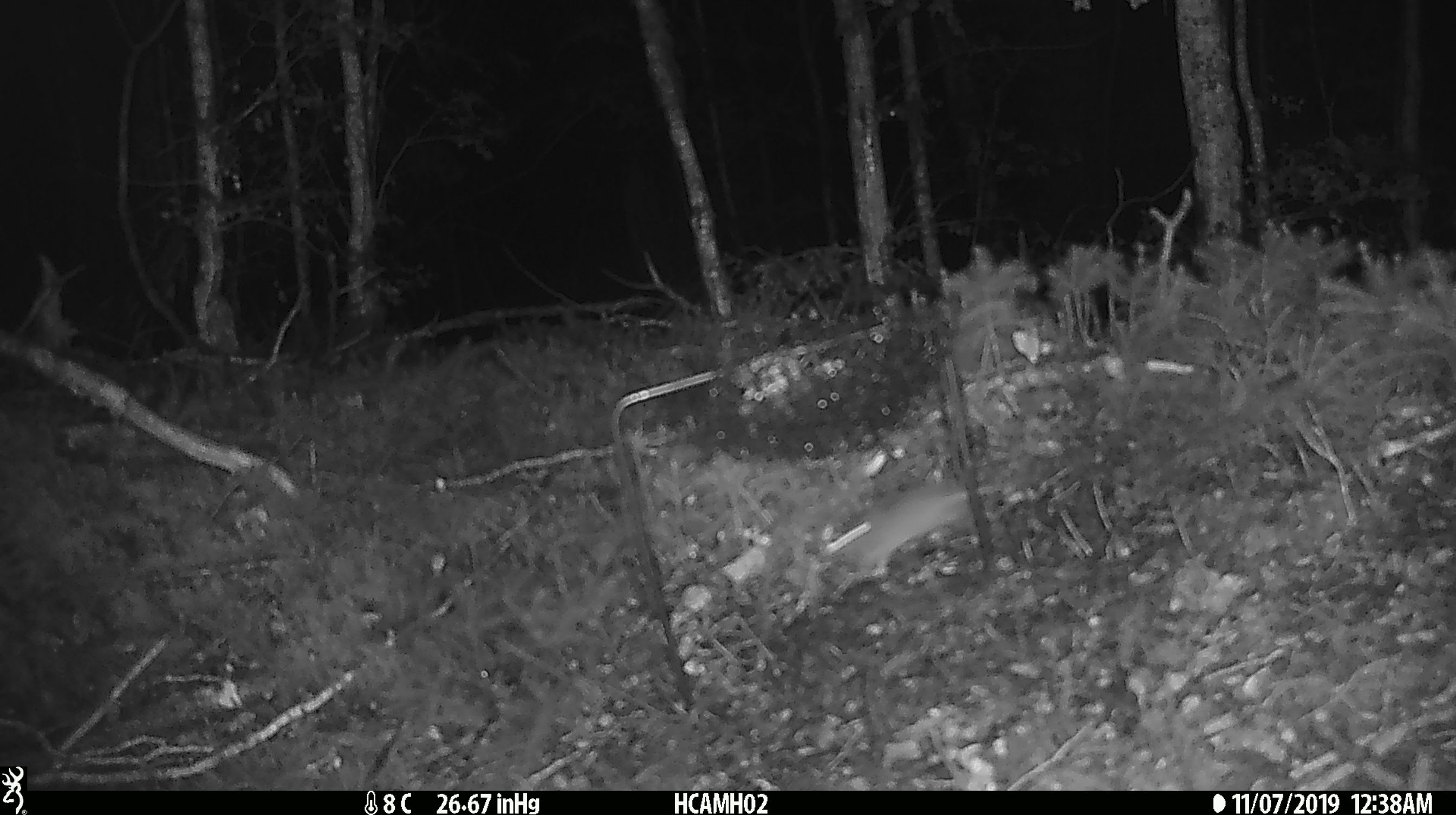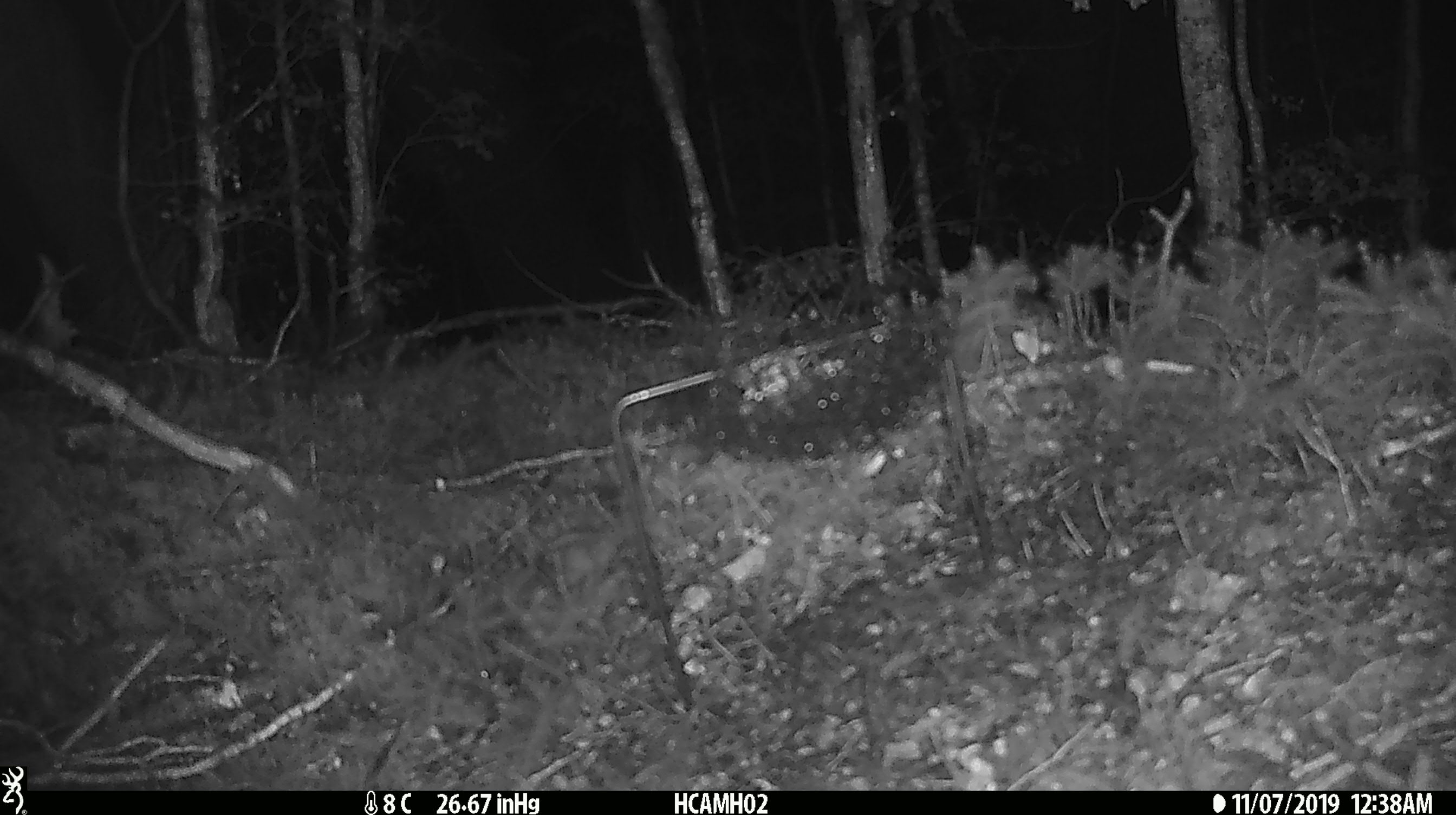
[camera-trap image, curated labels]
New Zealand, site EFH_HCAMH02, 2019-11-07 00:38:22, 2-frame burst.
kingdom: Animalia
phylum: Chordata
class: Mammalia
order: Rodentia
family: Muridae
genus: Mus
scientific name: Mus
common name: mouse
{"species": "mouse (Mus)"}